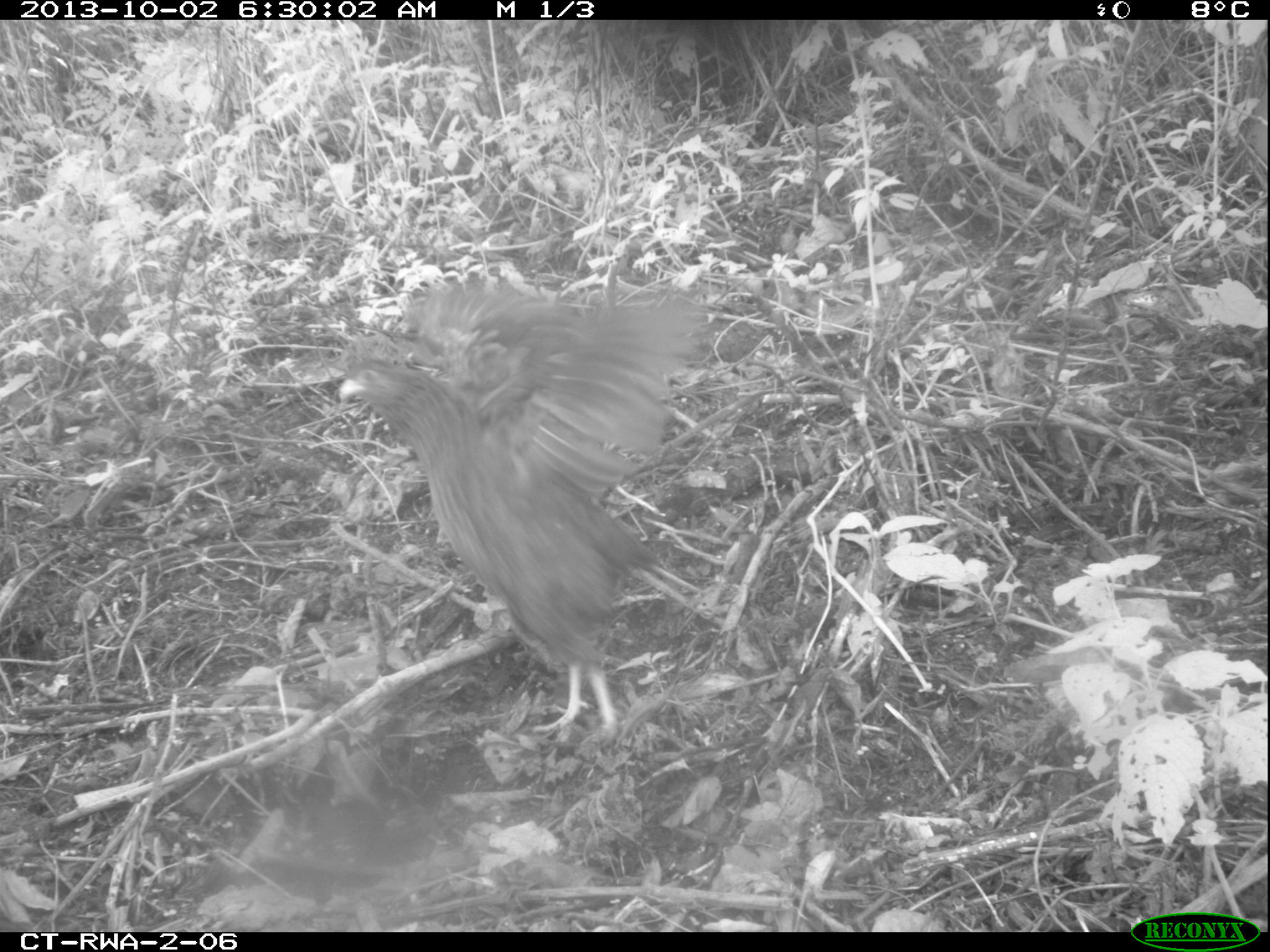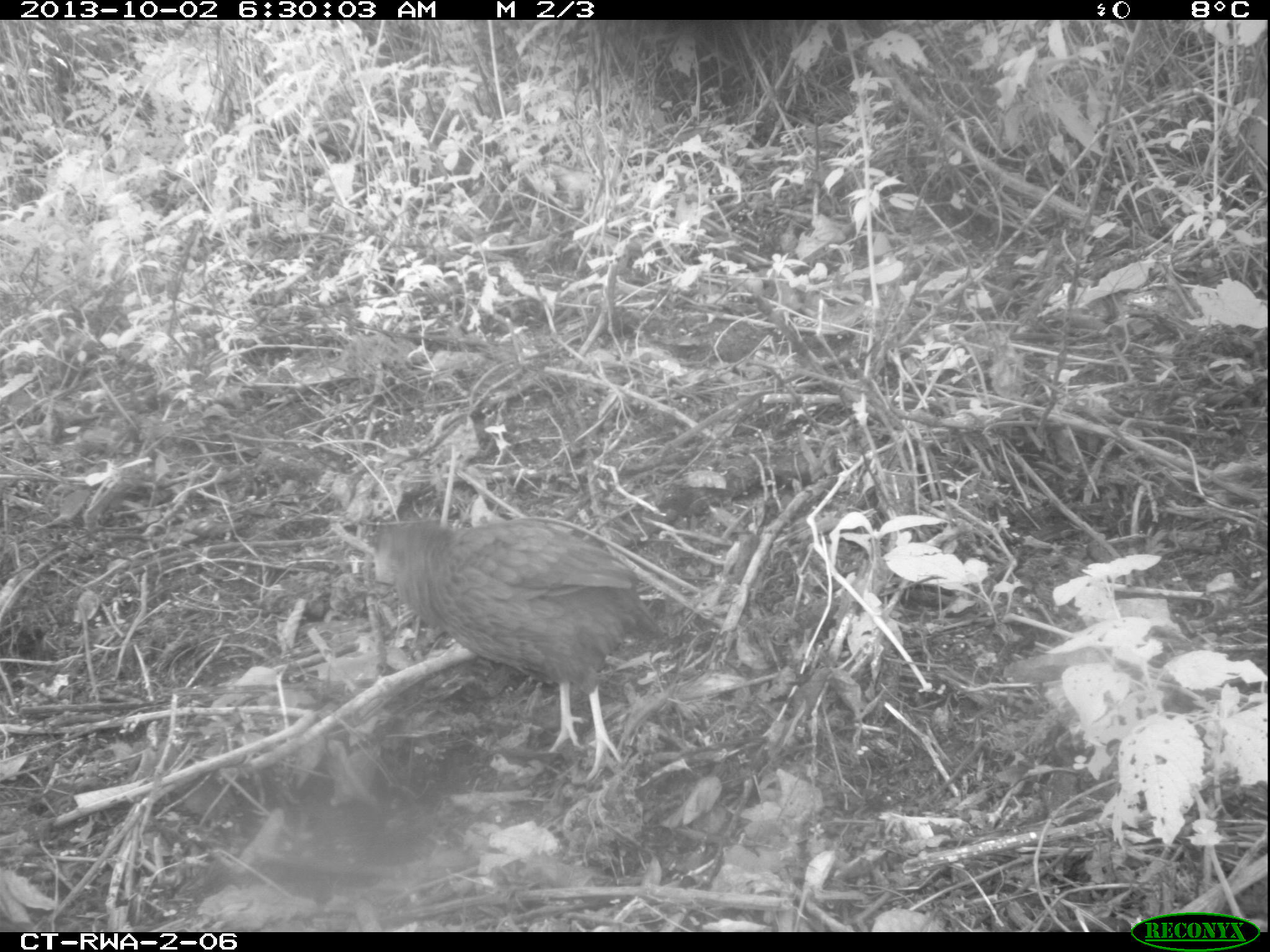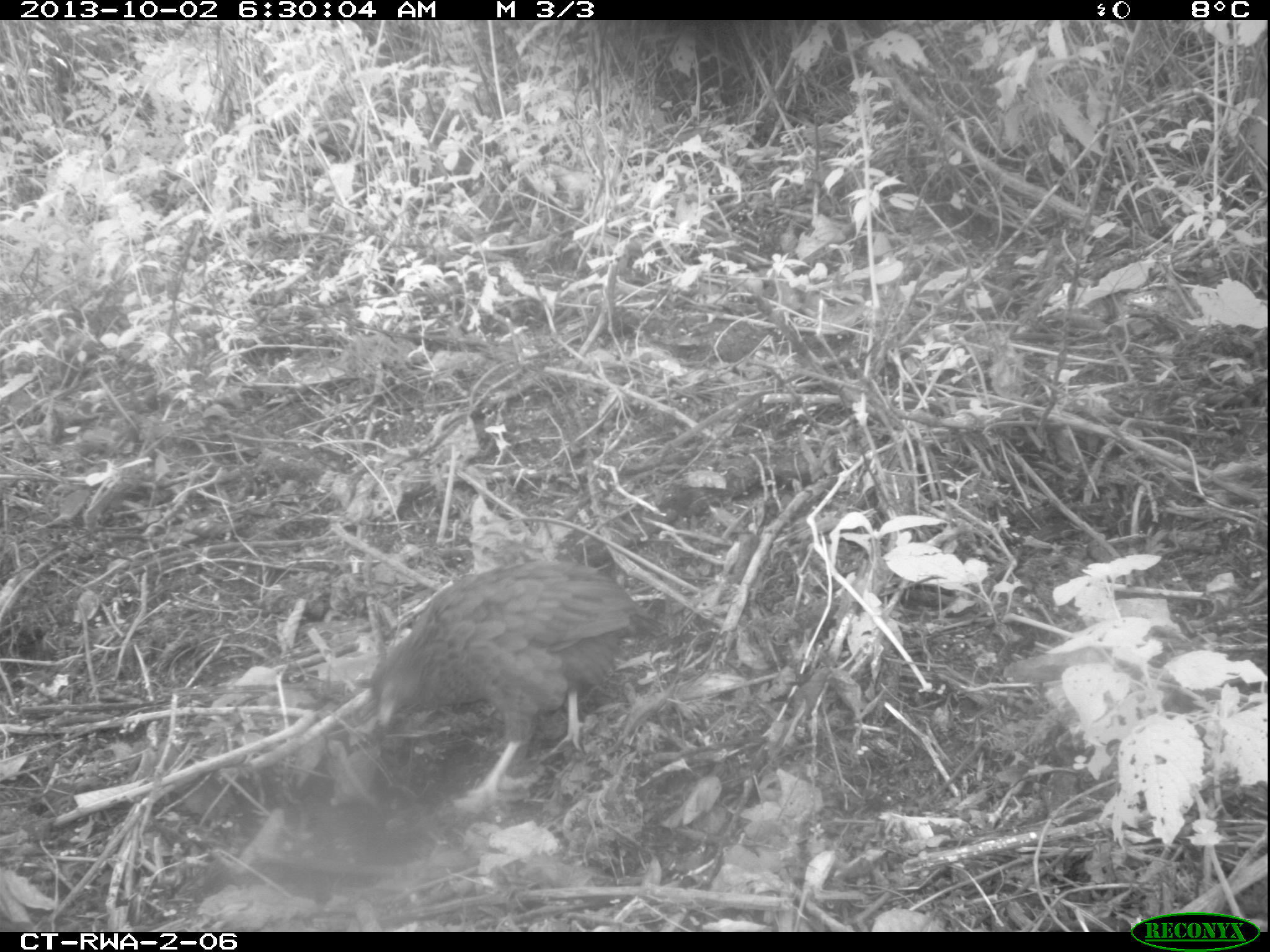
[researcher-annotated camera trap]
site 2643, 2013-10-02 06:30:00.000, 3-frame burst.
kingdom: Animalia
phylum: Chordata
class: Aves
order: Galliformes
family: Phasianidae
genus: Pternistis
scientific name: Pternistis nobilis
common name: handsome francolin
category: francolinus nobilis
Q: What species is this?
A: Francolinus nobilis (handsome francolin) (Pternistis nobilis).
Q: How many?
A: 1.